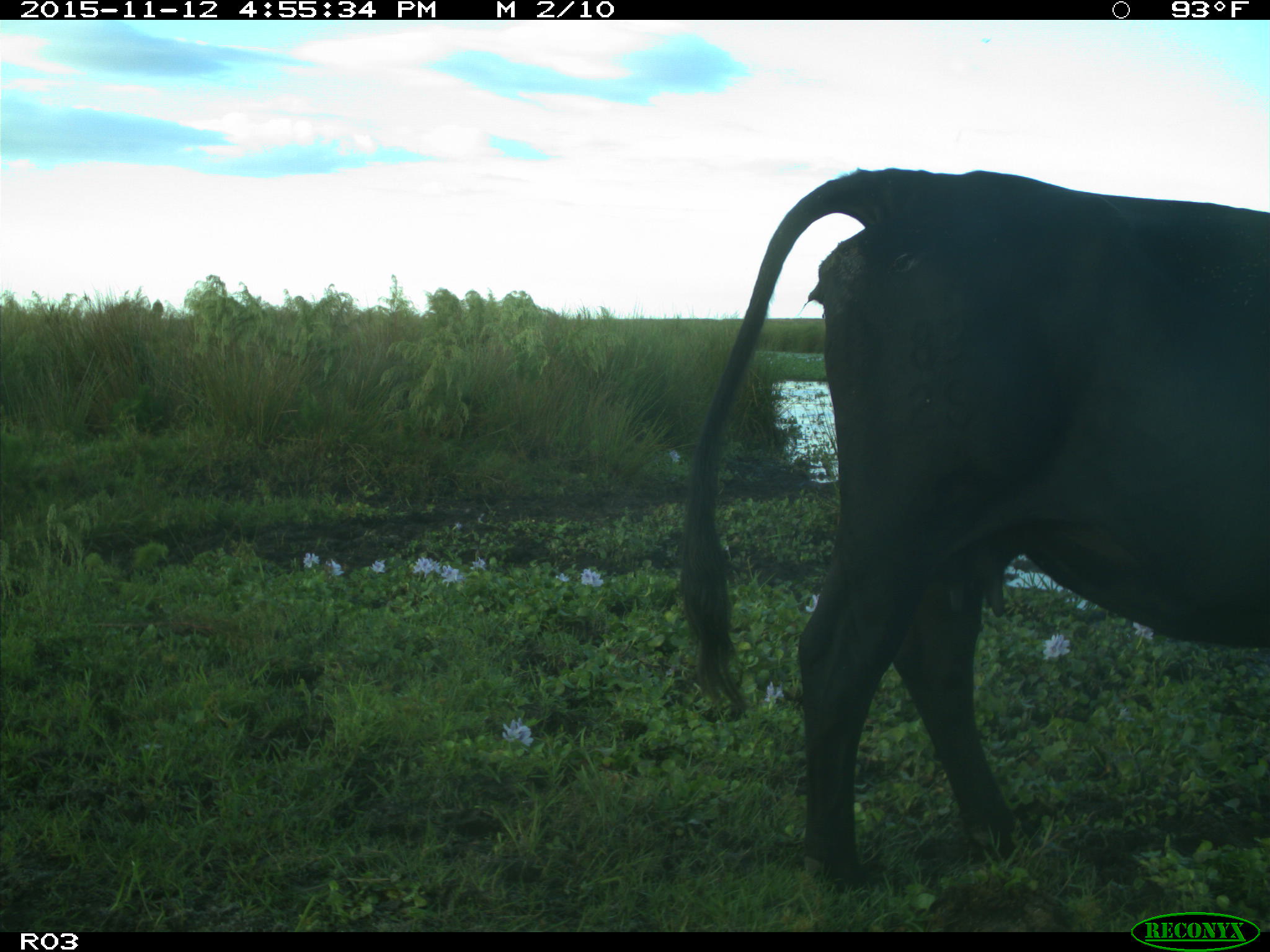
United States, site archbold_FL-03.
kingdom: Animalia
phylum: Chordata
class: Mammalia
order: Artiodactyla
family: Bovidae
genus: Bos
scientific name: Bos taurus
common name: domestic cow